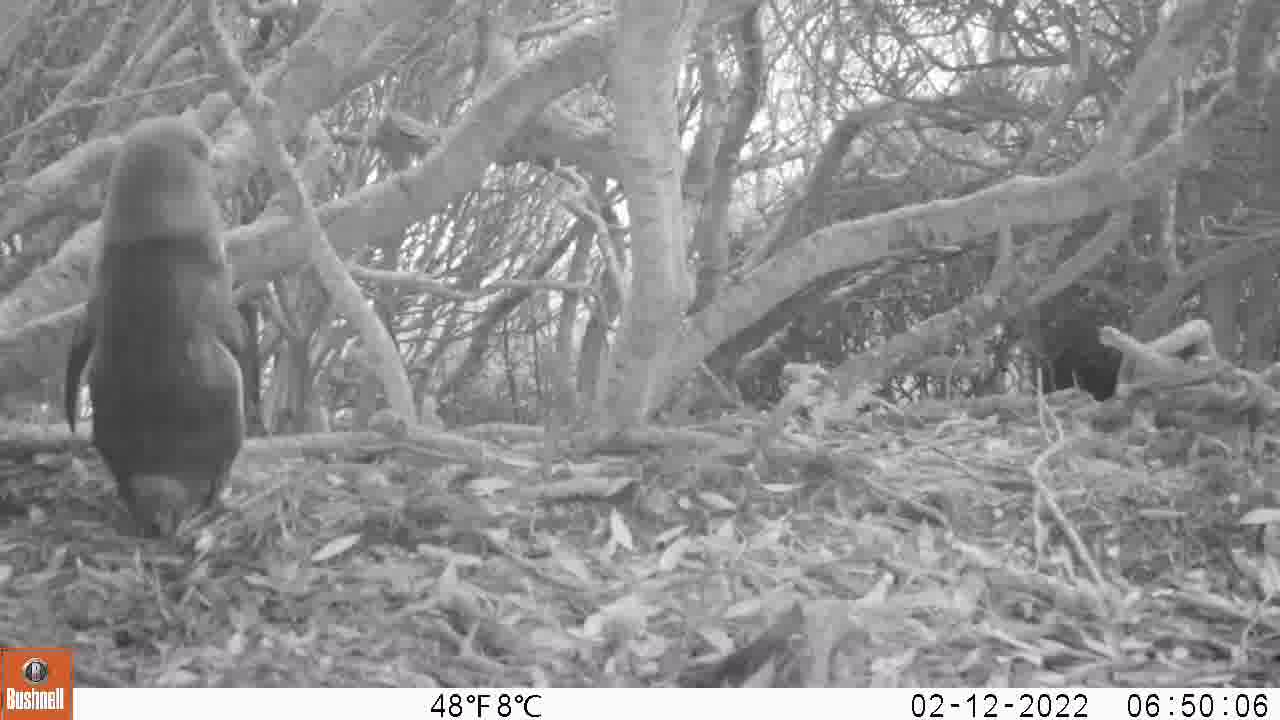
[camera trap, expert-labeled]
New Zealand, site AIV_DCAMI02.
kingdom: Animalia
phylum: Chordata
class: Aves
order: Sphenisciformes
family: Spheniscidae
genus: Megadyptes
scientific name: Megadyptes antipodes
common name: yellow-eyed penguin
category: yellow eyed penguin